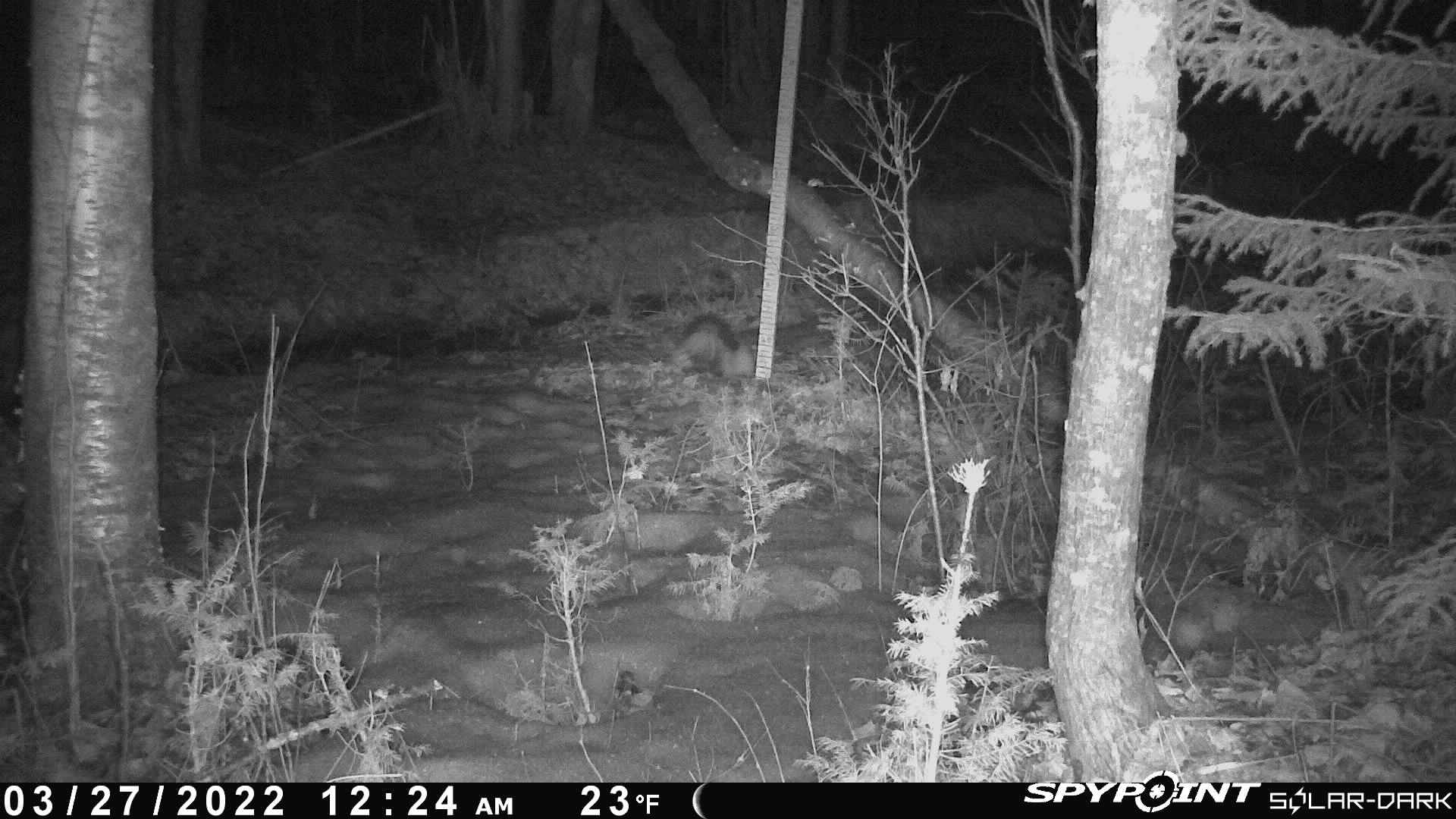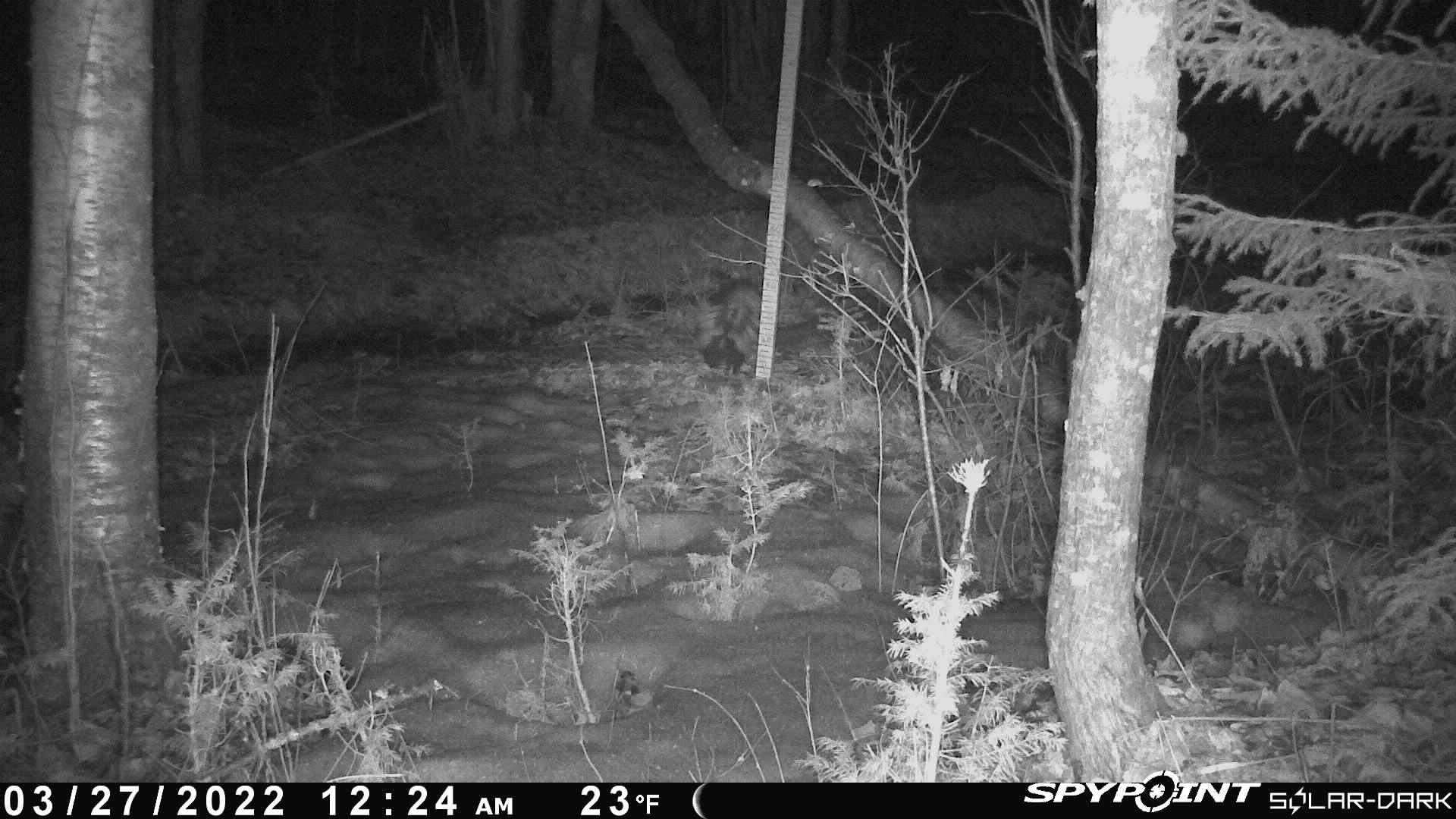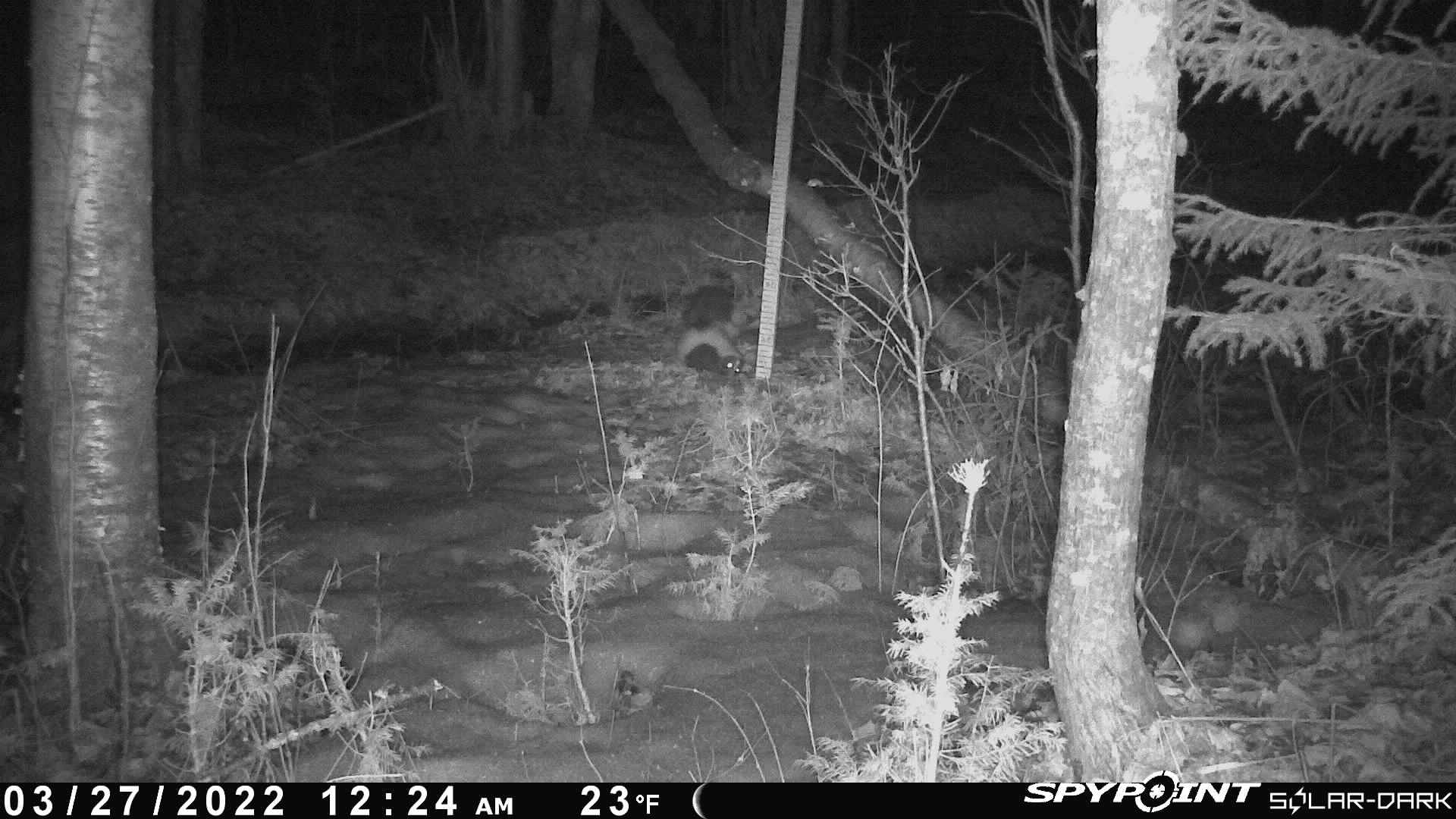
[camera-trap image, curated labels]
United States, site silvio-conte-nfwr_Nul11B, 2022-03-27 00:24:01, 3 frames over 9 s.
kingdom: Animalia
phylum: Chordata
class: Mammalia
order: Carnivora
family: Mephitidae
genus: Mephitis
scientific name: Mephitis mephitis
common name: striped skunk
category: skunk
Skunk (striped skunk) (Mephitis mephitis).